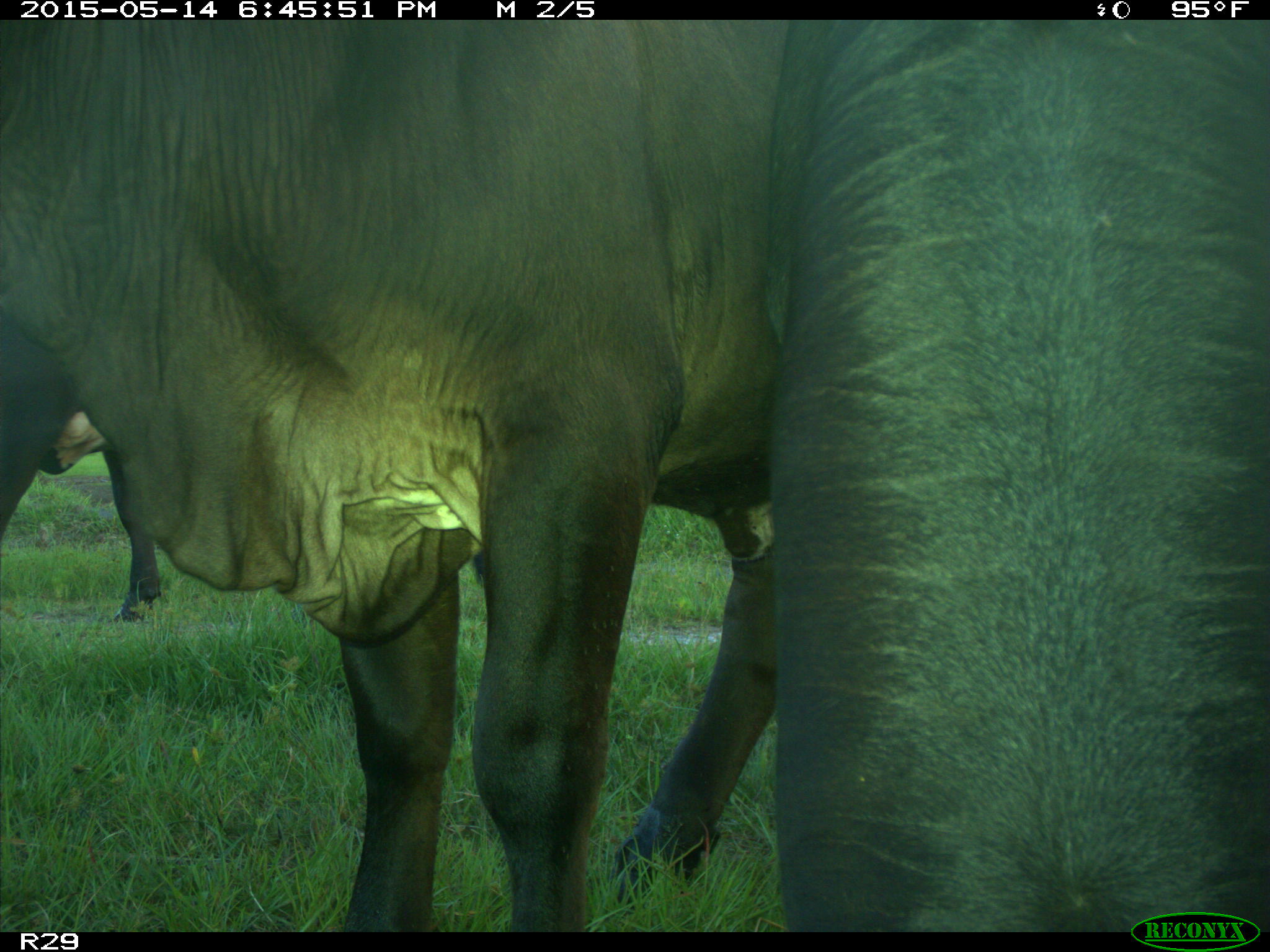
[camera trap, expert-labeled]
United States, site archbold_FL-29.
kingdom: Animalia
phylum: Chordata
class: Mammalia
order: Artiodactyla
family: Bovidae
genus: Bos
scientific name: Bos taurus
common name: domestic cow